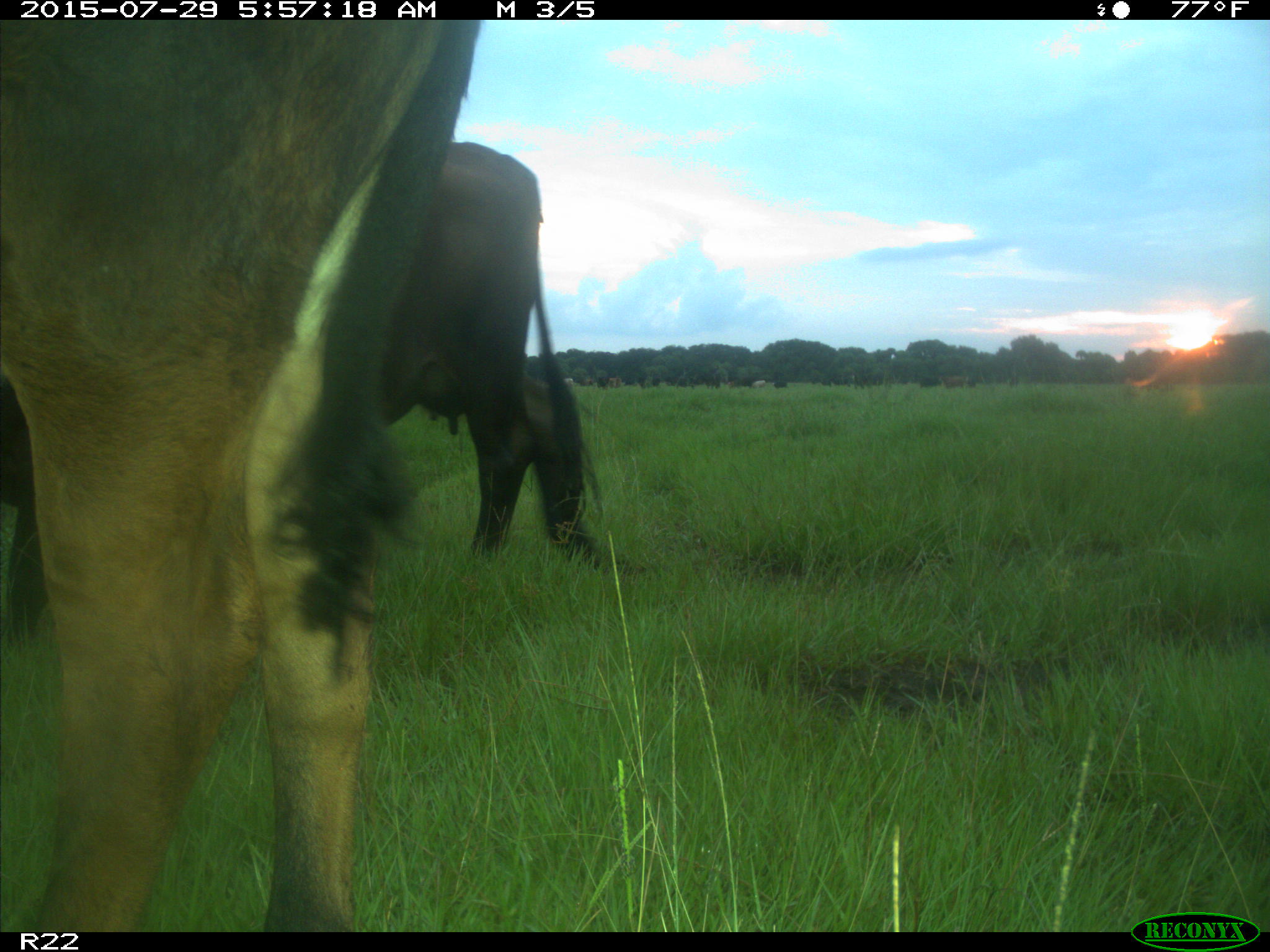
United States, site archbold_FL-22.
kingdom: Animalia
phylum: Chordata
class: Mammalia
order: Artiodactyla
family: Bovidae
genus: Bos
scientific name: Bos taurus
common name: domestic cow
Bos taurus (domestic cow).